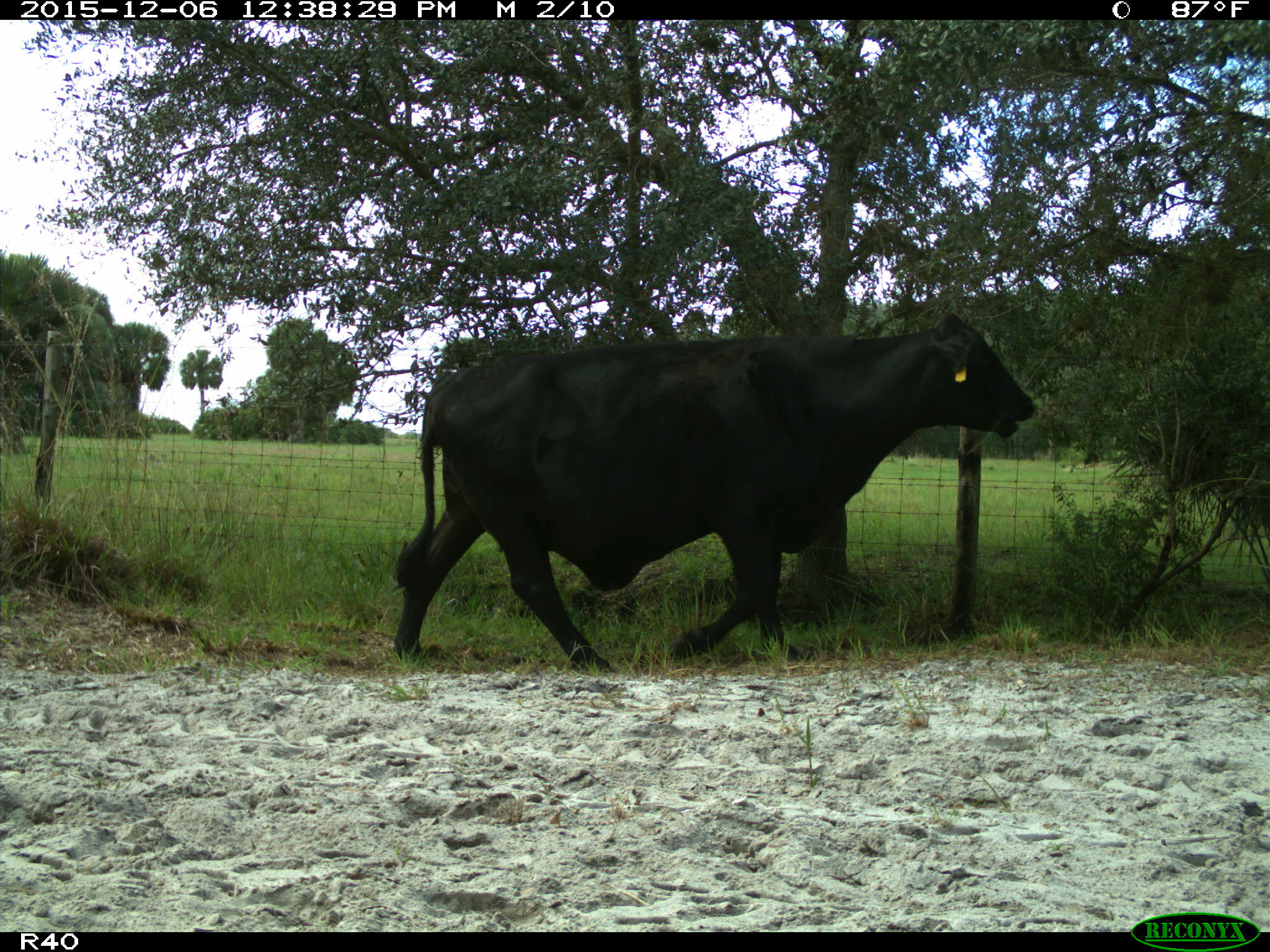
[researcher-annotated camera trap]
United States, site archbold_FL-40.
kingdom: Animalia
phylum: Chordata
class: Mammalia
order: Artiodactyla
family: Bovidae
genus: Bos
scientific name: Bos taurus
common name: domestic cow